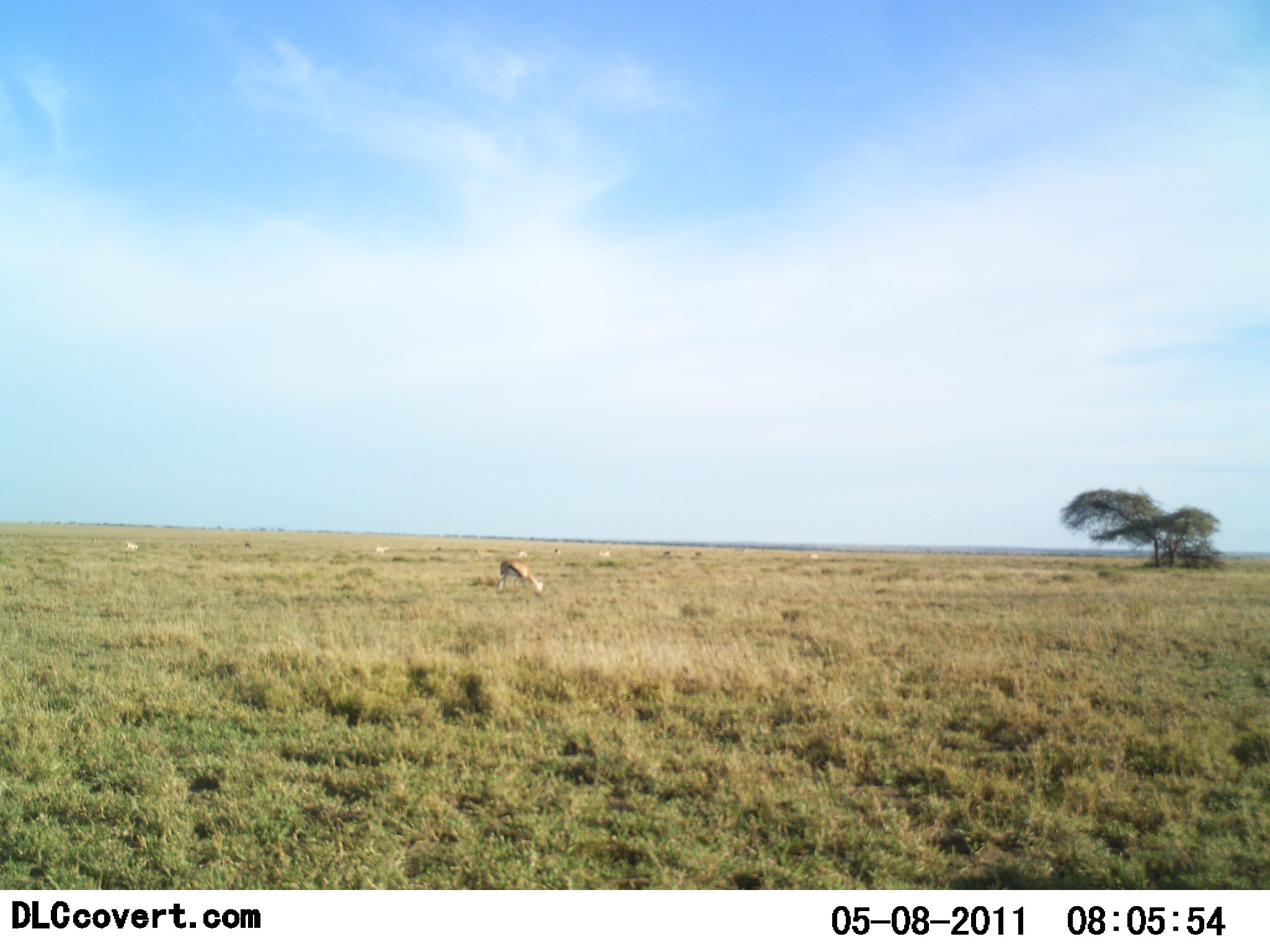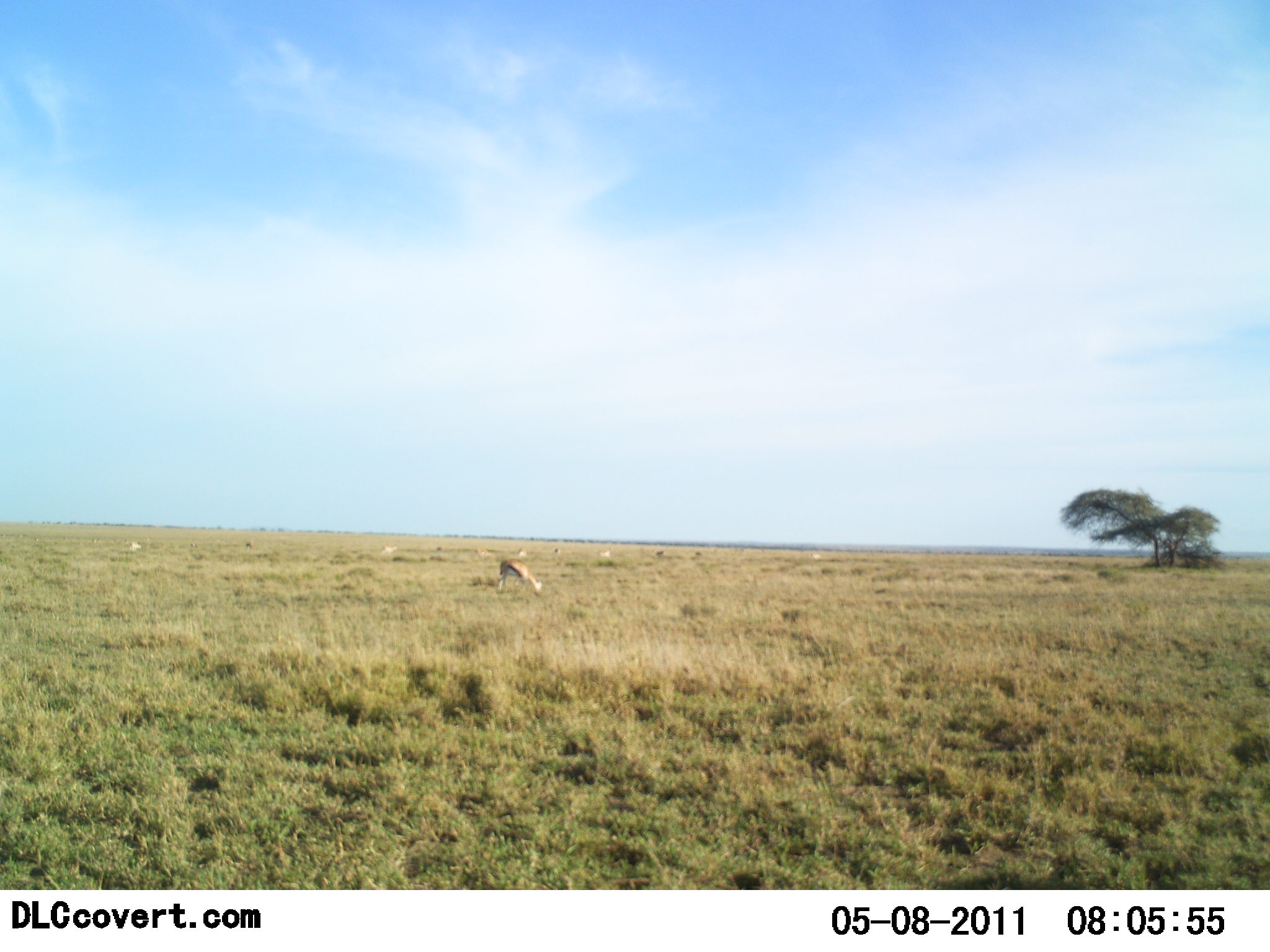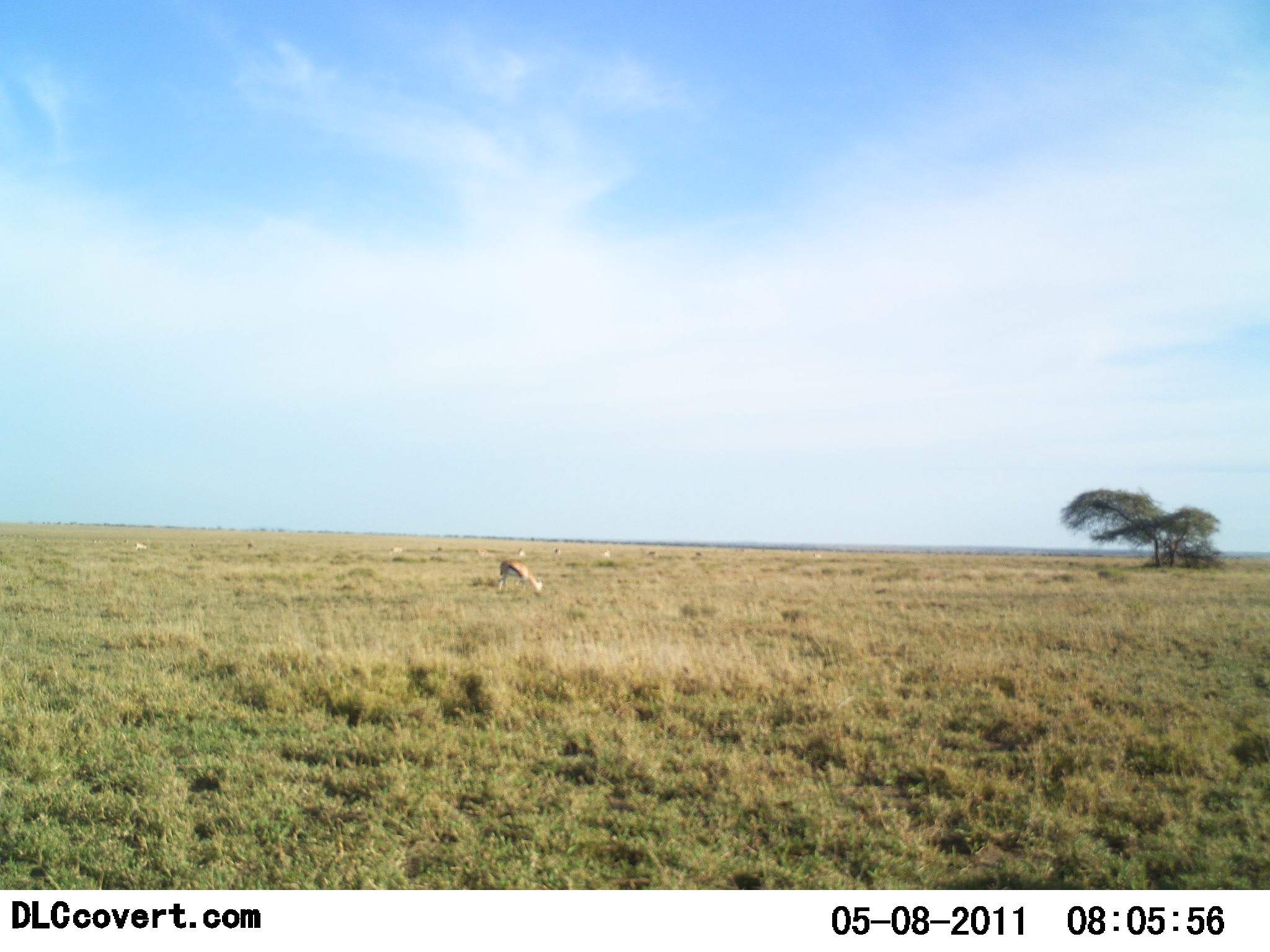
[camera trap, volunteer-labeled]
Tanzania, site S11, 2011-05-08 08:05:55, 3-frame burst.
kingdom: Animalia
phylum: Chordata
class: Mammalia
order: Artiodactyla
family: Bovidae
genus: Eudorcas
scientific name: Eudorcas thomsonii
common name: thomson's gazelle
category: gazellethomsons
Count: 9.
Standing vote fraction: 20%.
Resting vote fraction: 0%.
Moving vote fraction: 0%.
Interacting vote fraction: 0%.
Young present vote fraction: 0%.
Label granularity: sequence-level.